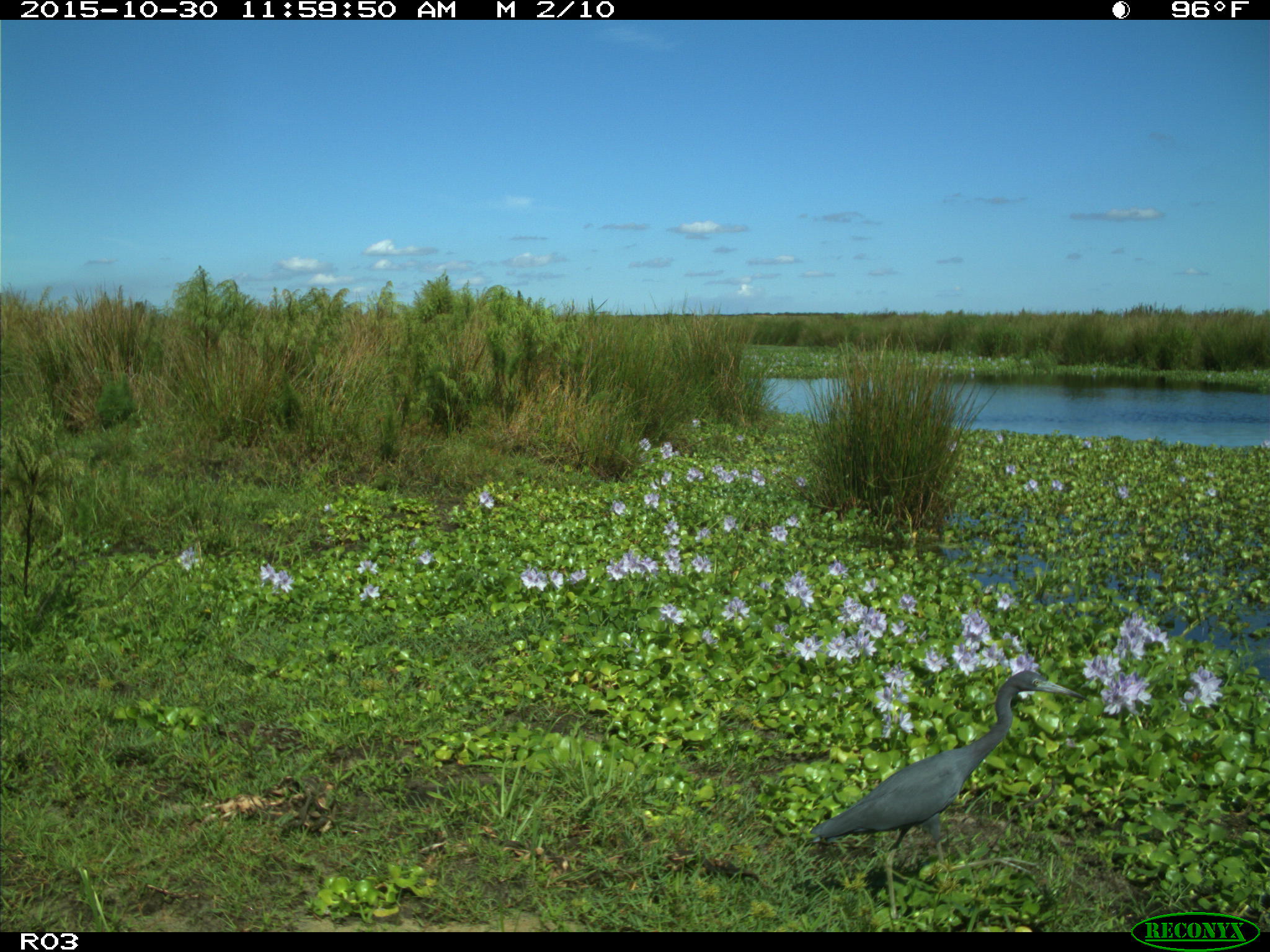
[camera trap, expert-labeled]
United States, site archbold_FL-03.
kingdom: Animalia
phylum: Chordata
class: Aves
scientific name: Aves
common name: birds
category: unidentified bird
Unidentified bird (birds) (Aves).